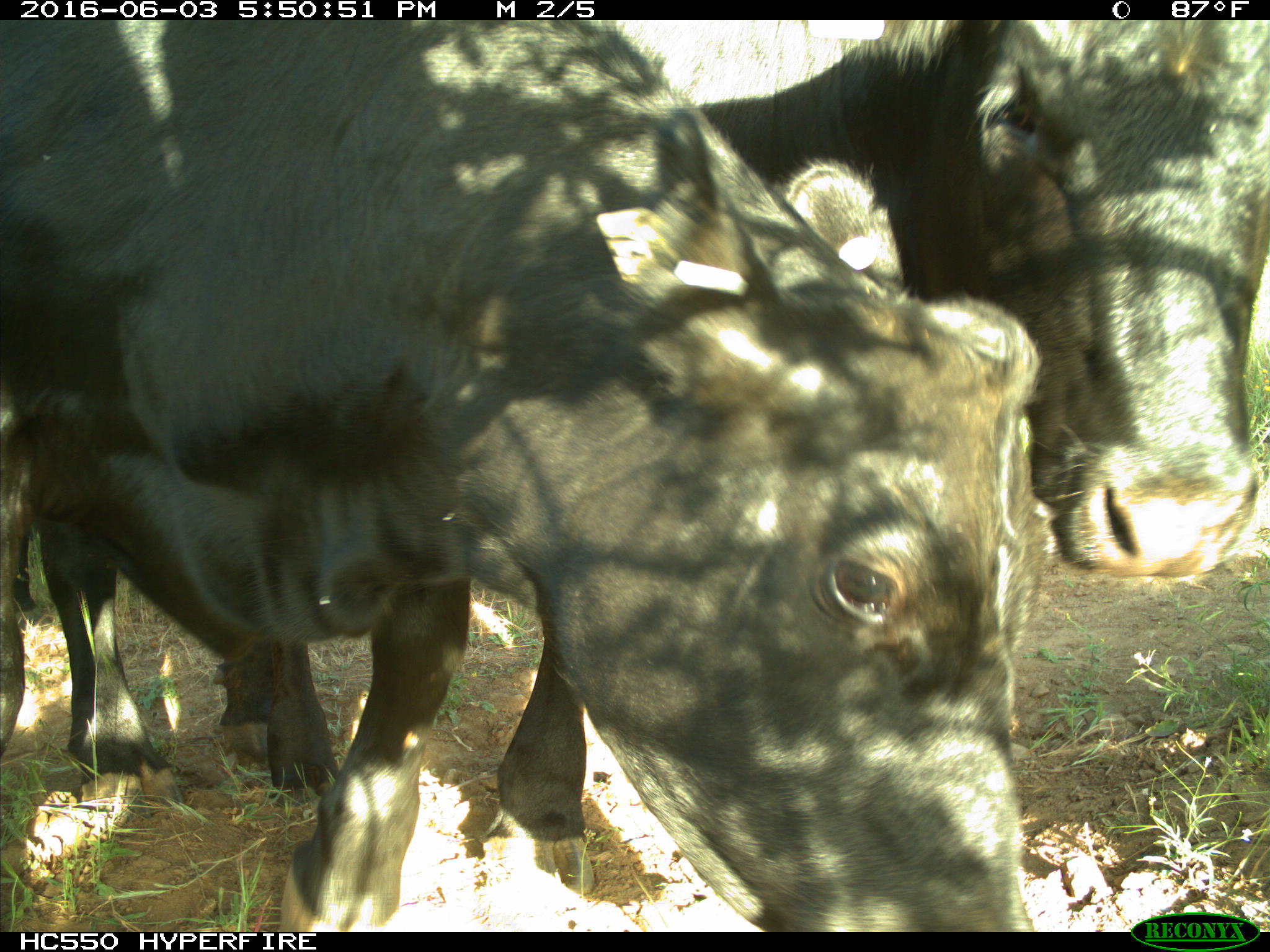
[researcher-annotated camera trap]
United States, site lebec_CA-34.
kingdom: Animalia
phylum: Chordata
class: Mammalia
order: Artiodactyla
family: Bovidae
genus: Bos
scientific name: Bos taurus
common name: domestic cow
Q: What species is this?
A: Bos taurus (domestic cow).